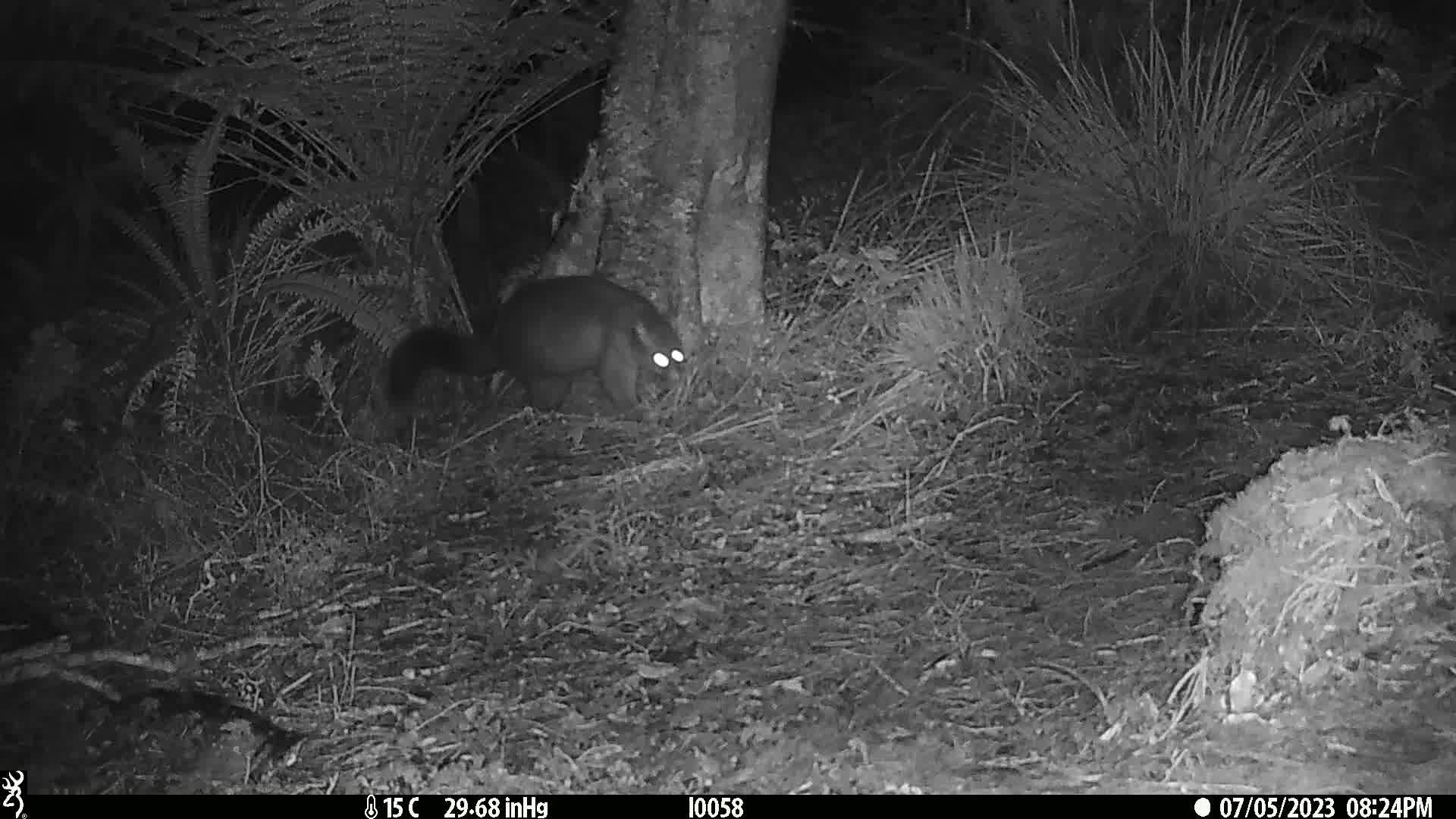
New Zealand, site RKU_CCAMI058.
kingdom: Animalia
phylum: Chordata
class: Mammalia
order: Diprotodontia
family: Phalangeridae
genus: Trichosurus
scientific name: Trichosurus vulpecula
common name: common brushtail possum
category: possum